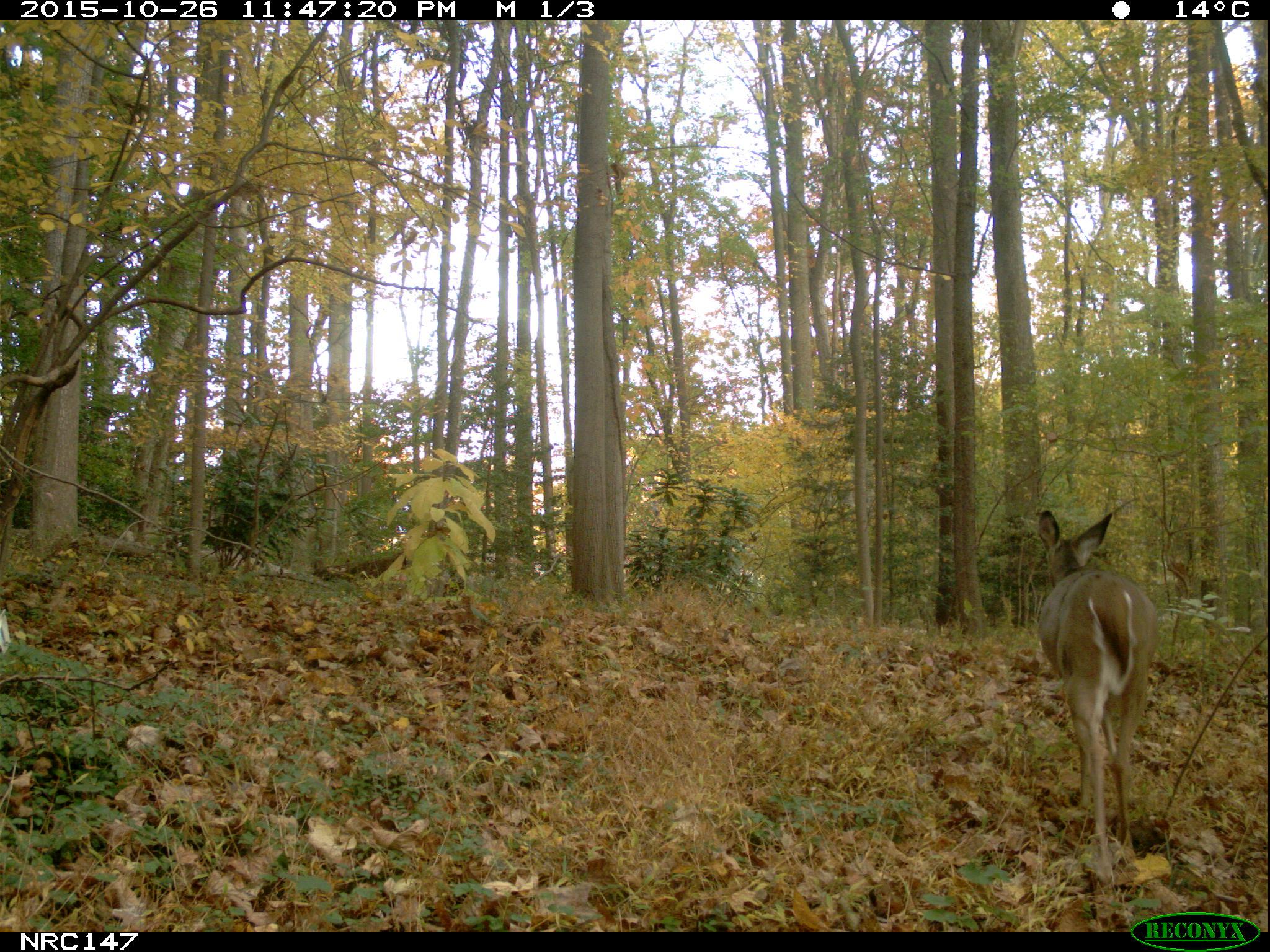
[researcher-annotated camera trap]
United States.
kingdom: Animalia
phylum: Chordata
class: Mammalia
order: Artiodactyla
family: Cervidae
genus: Odocoileus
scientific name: Odocoileus virginianus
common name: white-tailed deer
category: White Tailed Deer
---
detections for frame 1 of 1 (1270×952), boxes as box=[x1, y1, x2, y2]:
White Tailed Deer: box=[1028, 503, 1165, 879]